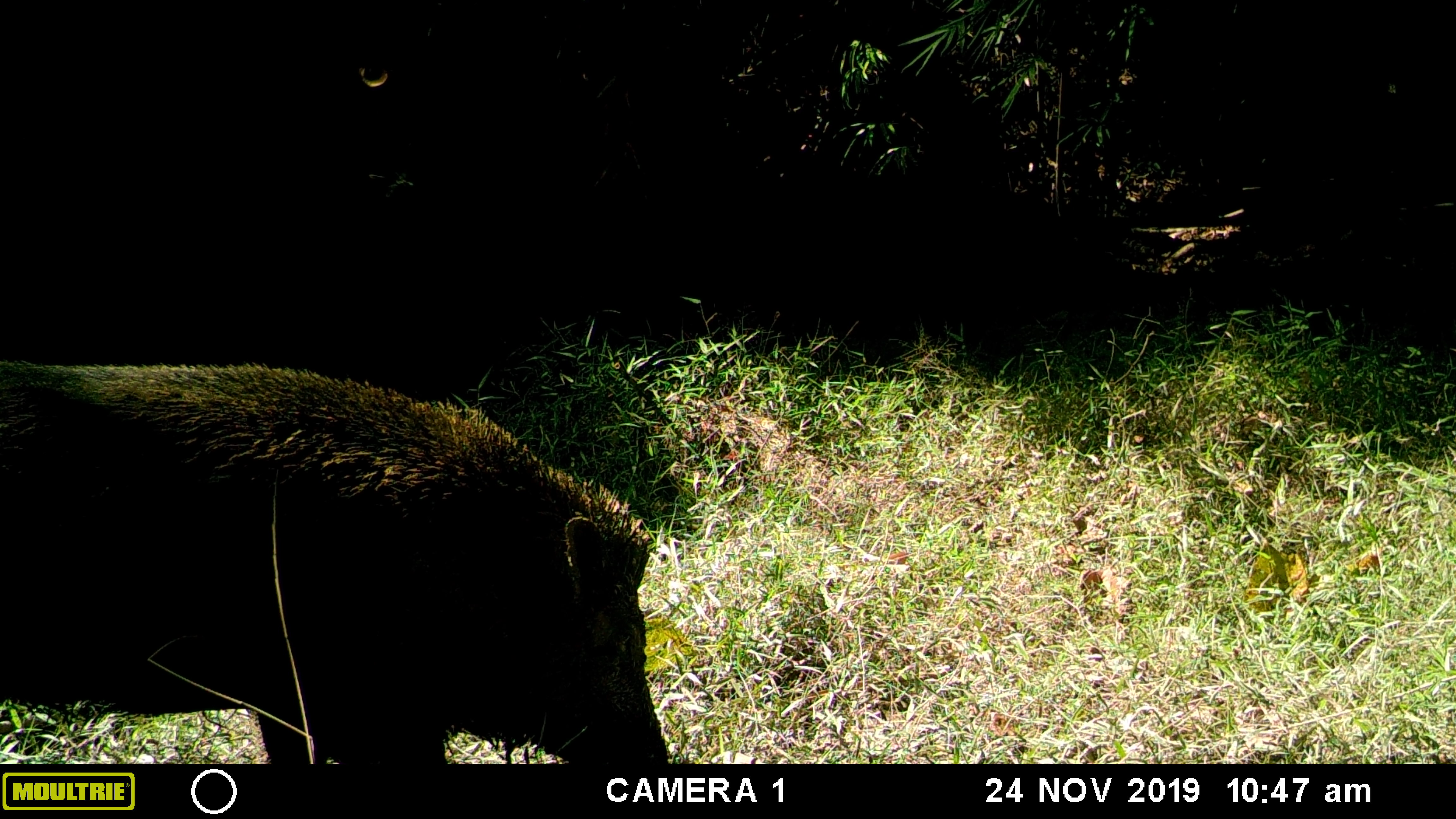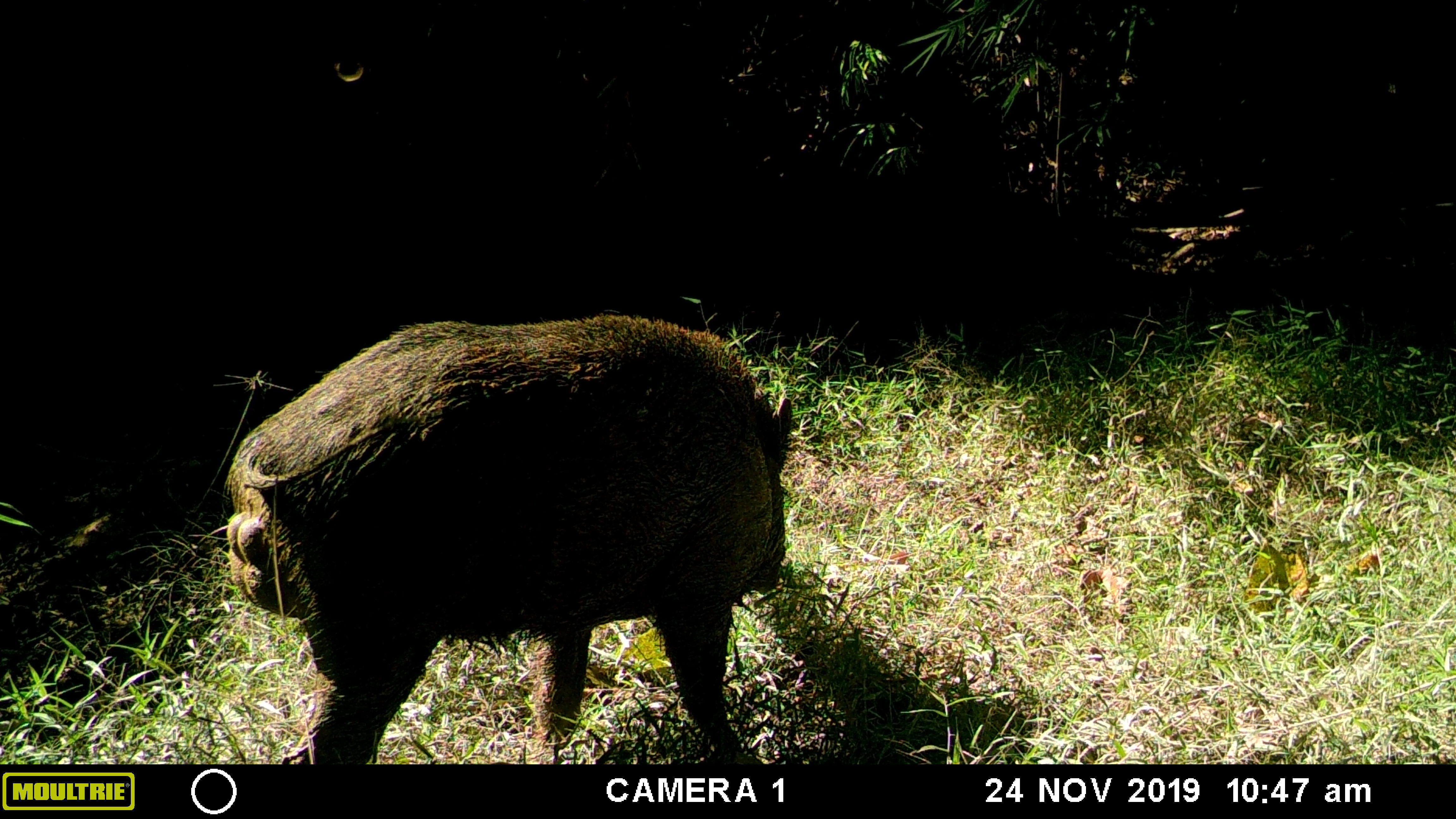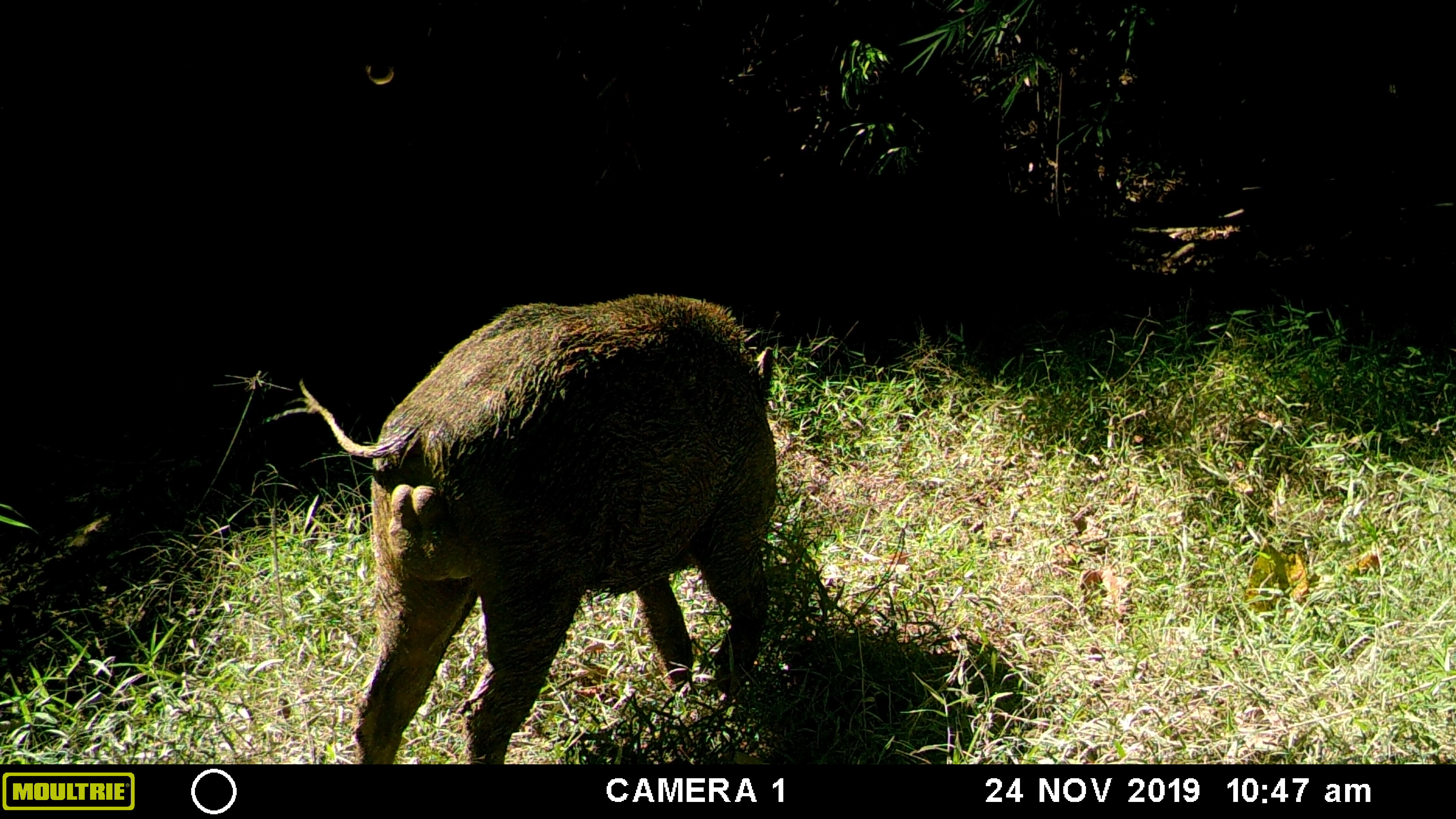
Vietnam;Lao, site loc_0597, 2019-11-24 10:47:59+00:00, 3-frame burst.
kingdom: Animalia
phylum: Chordata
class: Mammalia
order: Artiodactyla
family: Suidae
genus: Sus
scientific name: Sus scrofa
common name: eurasian wild pig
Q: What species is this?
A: Eurasian wild pig (Sus scrofa).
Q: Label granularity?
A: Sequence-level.